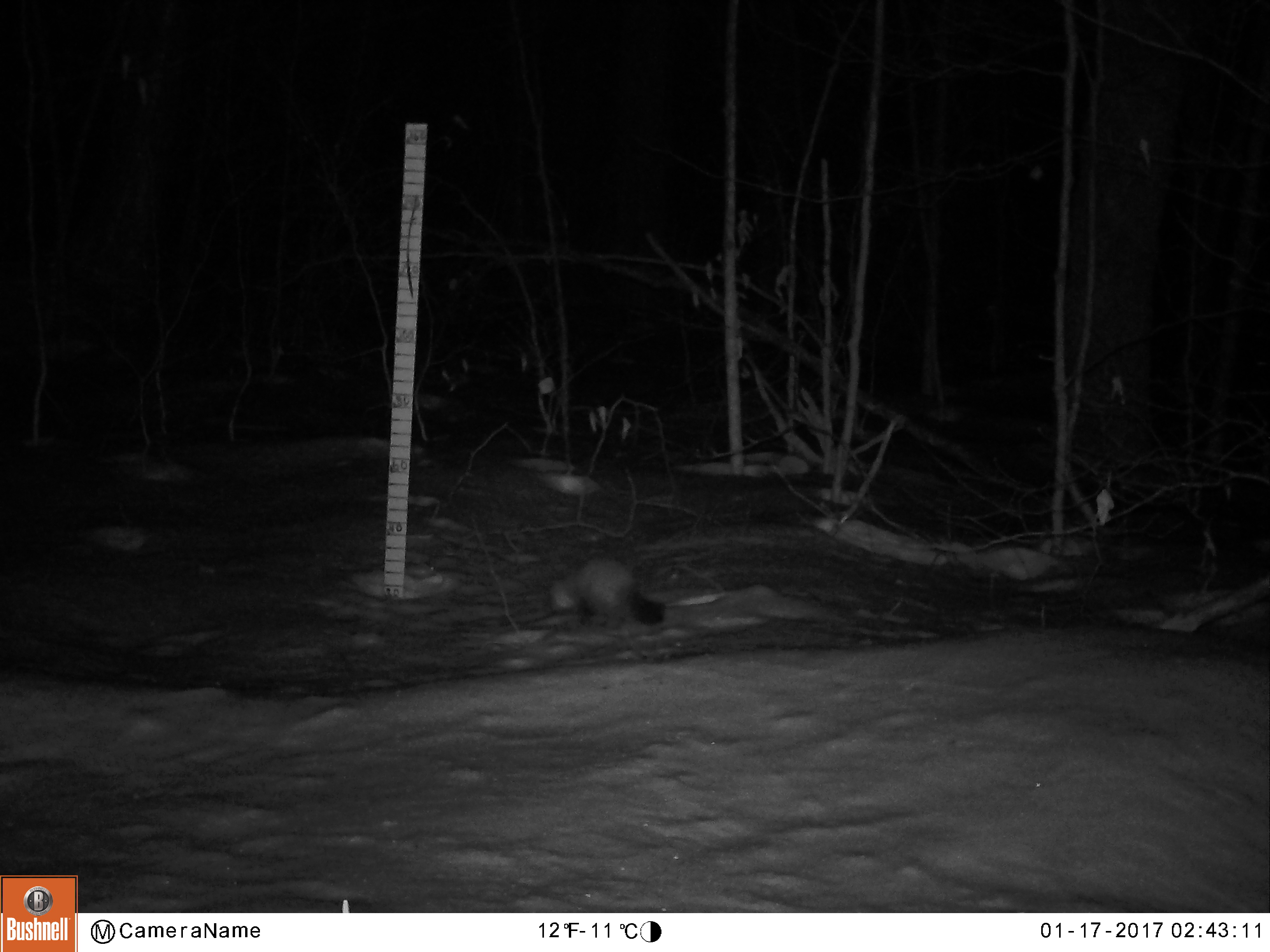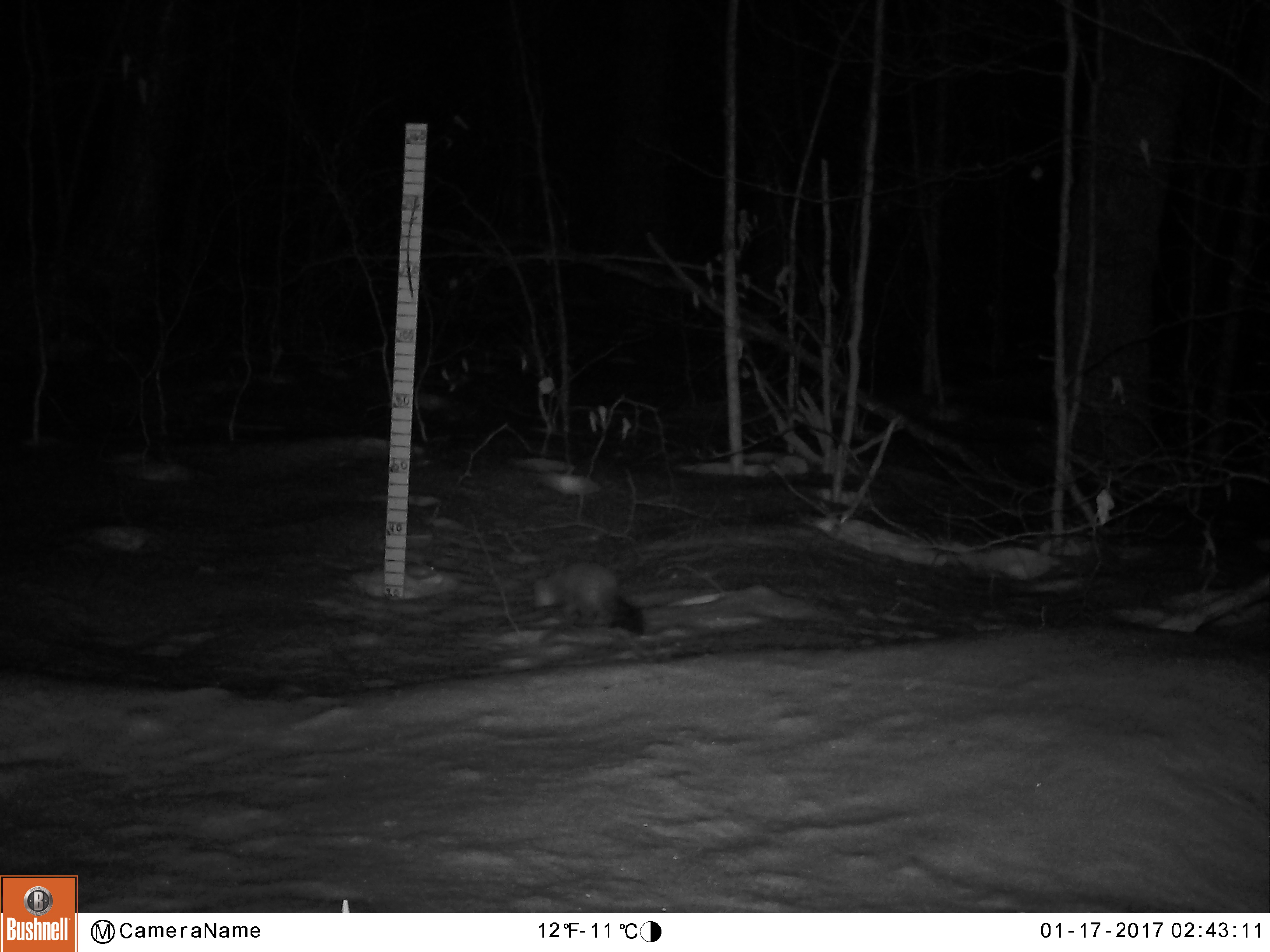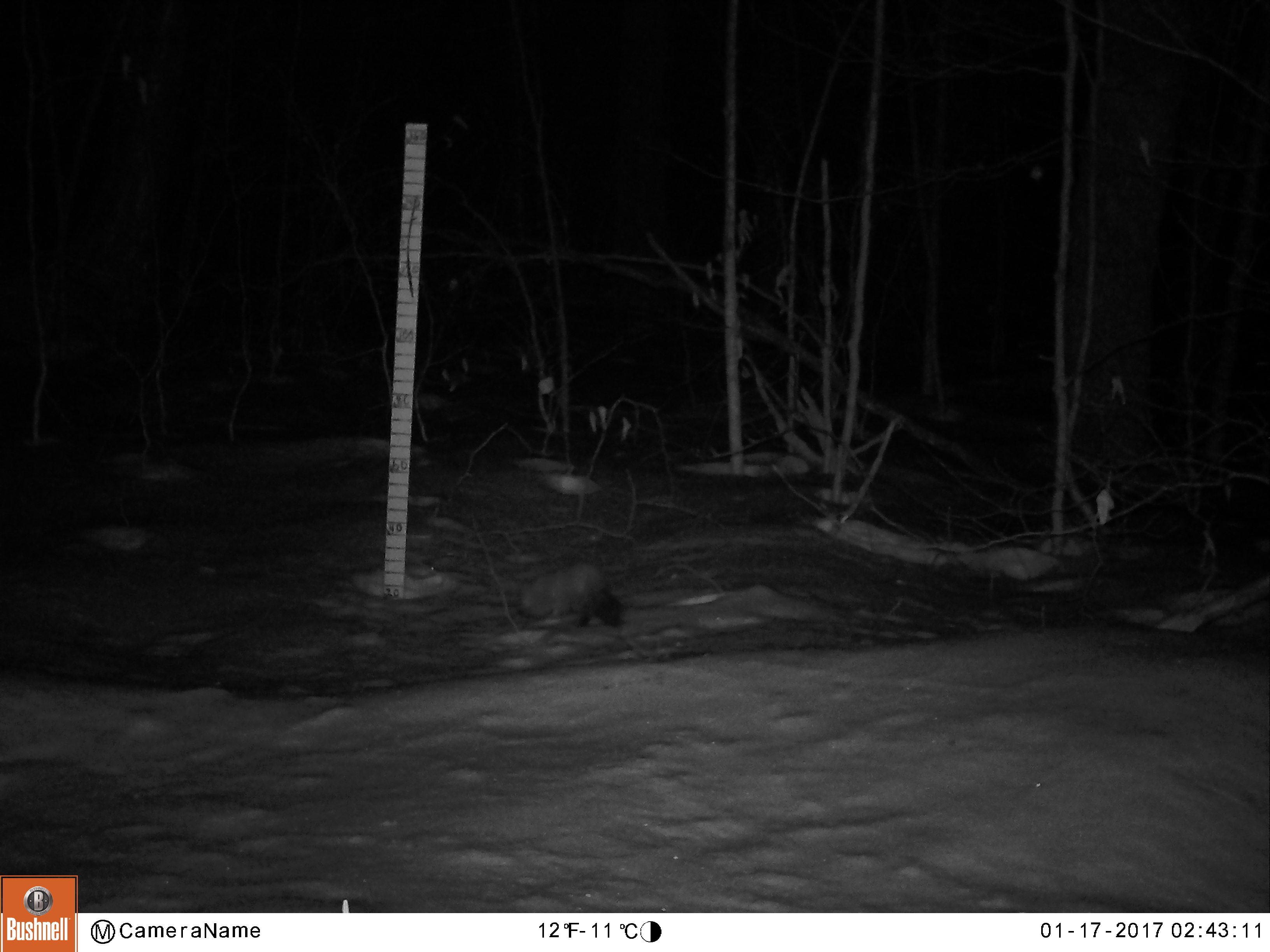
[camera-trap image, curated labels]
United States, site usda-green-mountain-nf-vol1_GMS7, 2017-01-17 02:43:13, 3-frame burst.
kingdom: Animalia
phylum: Chordata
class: Mammalia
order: Carnivora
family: Mustelidae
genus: Martes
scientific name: Martes americana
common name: american marten